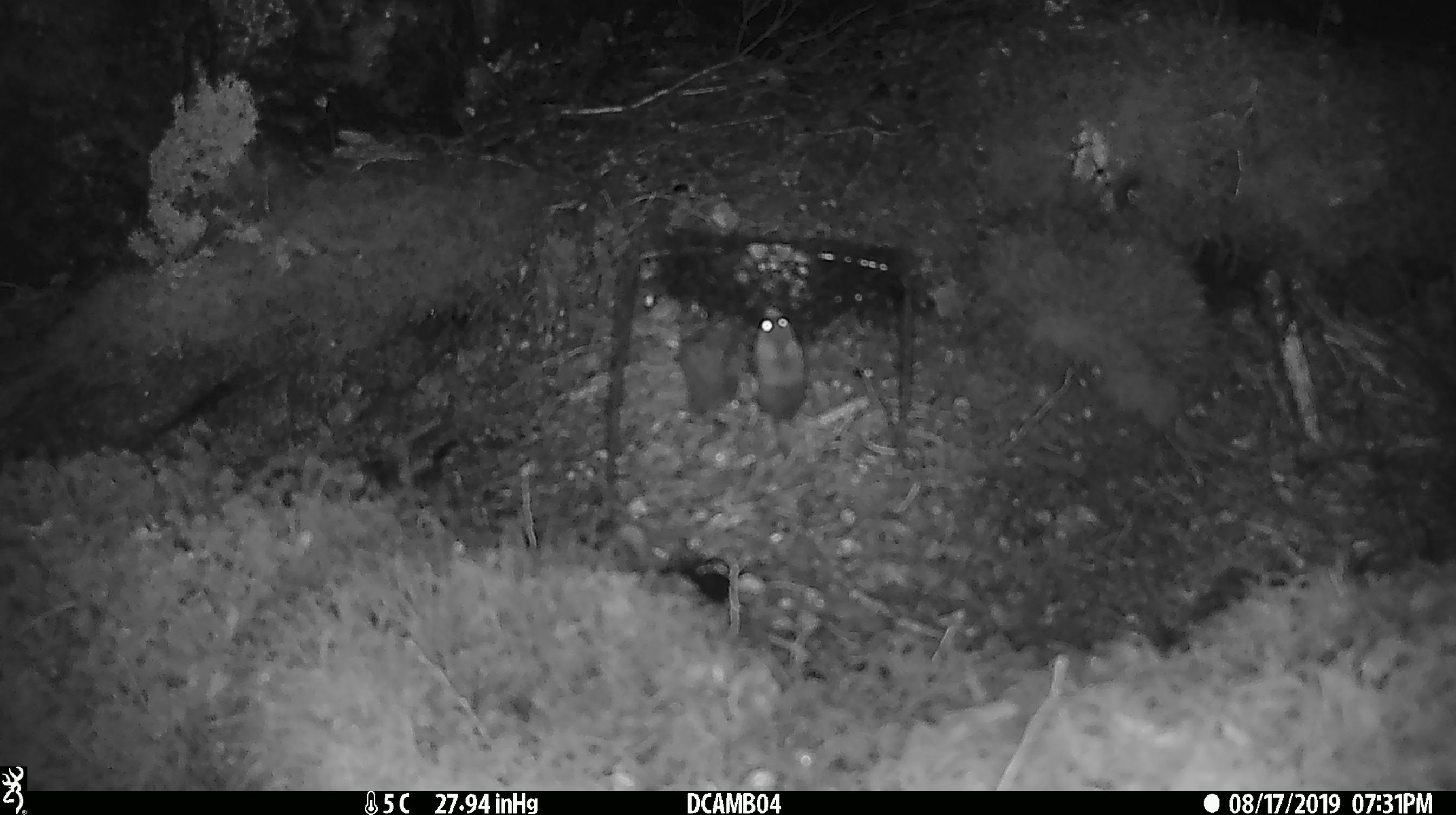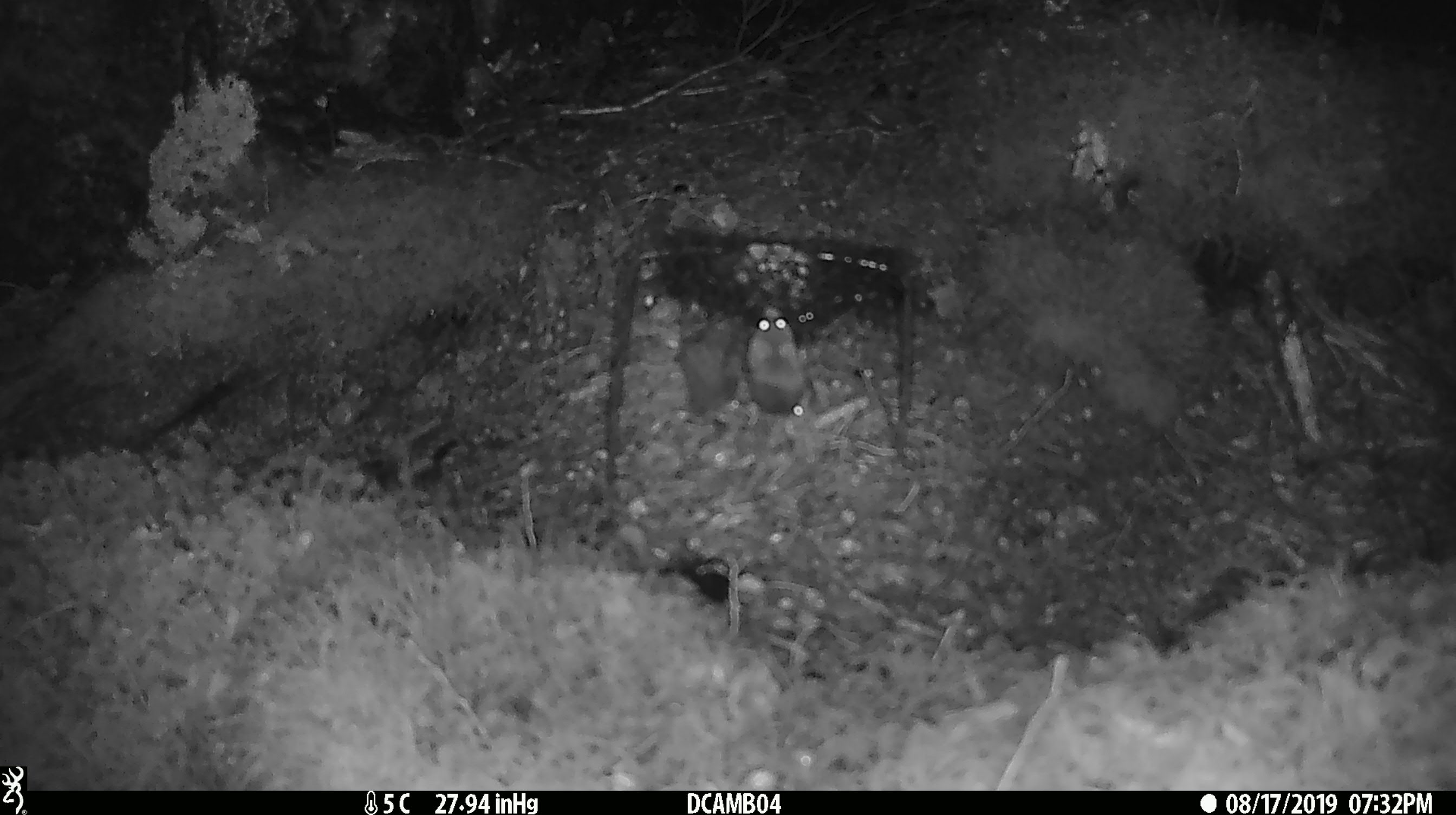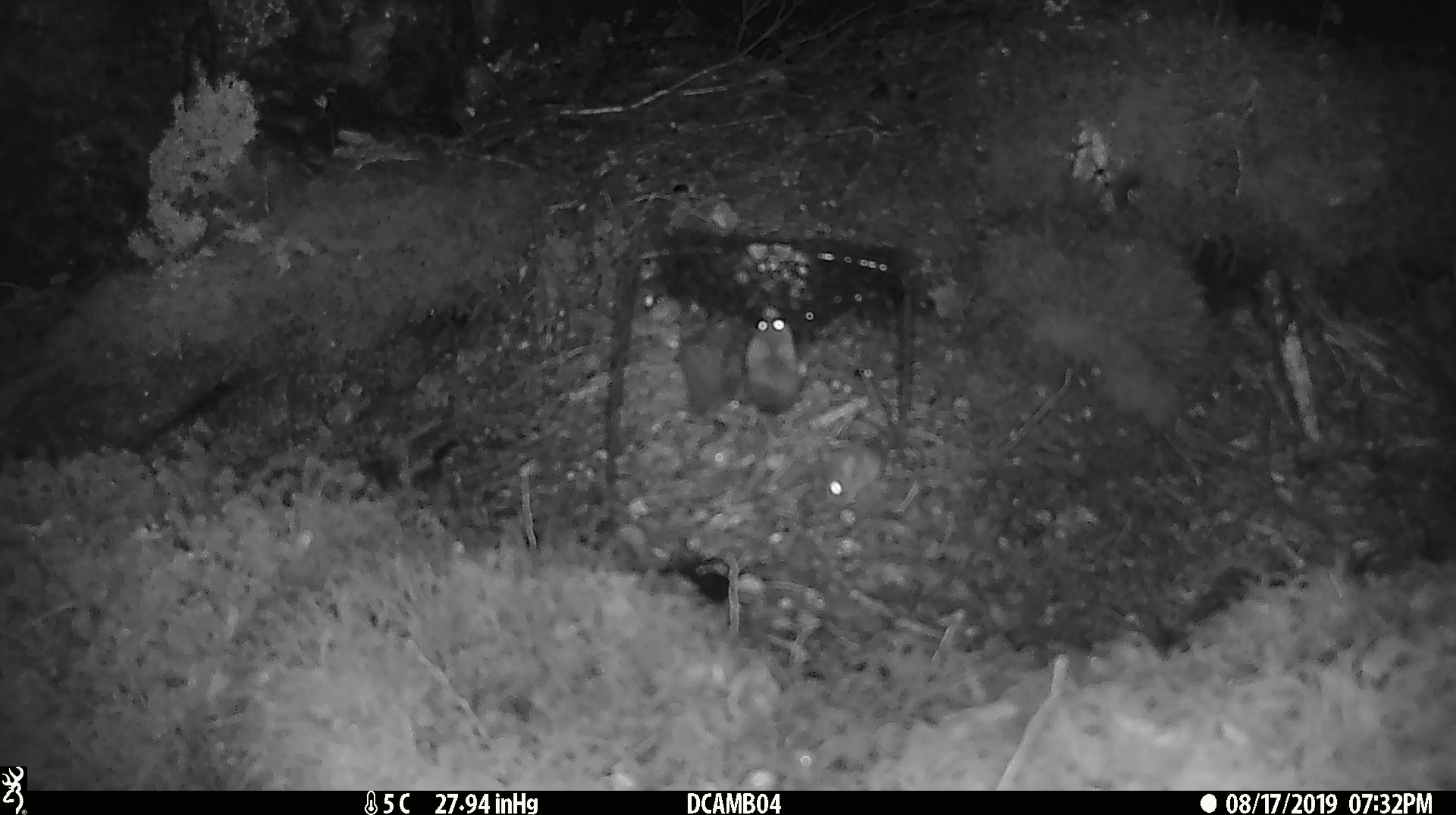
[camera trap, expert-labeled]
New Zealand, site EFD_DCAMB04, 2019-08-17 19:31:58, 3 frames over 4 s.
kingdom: Animalia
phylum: Chordata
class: Mammalia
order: Rodentia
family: Muridae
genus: Mus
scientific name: Mus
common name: mouse